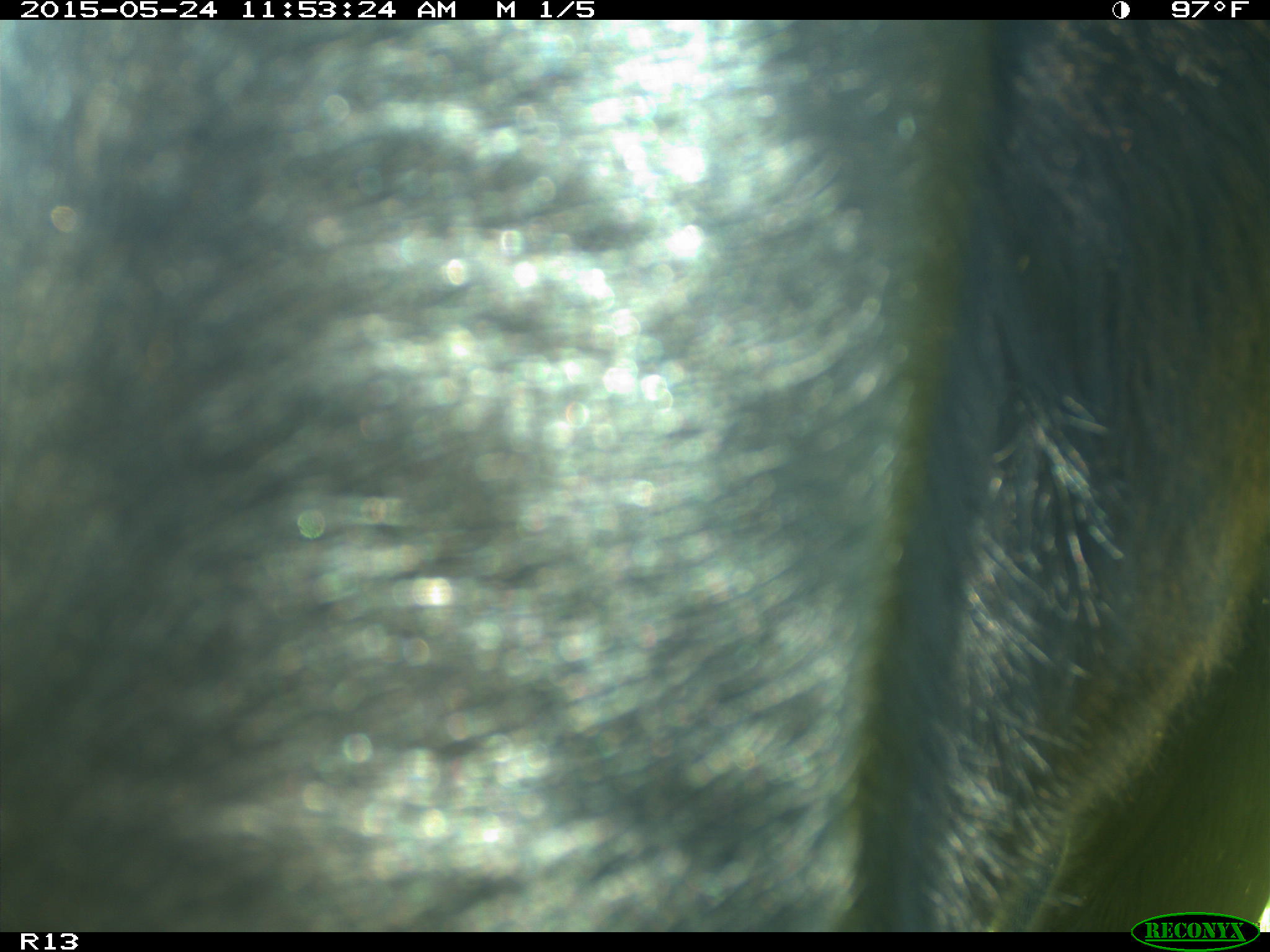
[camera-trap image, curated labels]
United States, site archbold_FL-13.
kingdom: Animalia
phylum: Chordata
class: Mammalia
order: Artiodactyla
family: Bovidae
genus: Bos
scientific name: Bos taurus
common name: domestic cow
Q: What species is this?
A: Bos taurus (domestic cow).